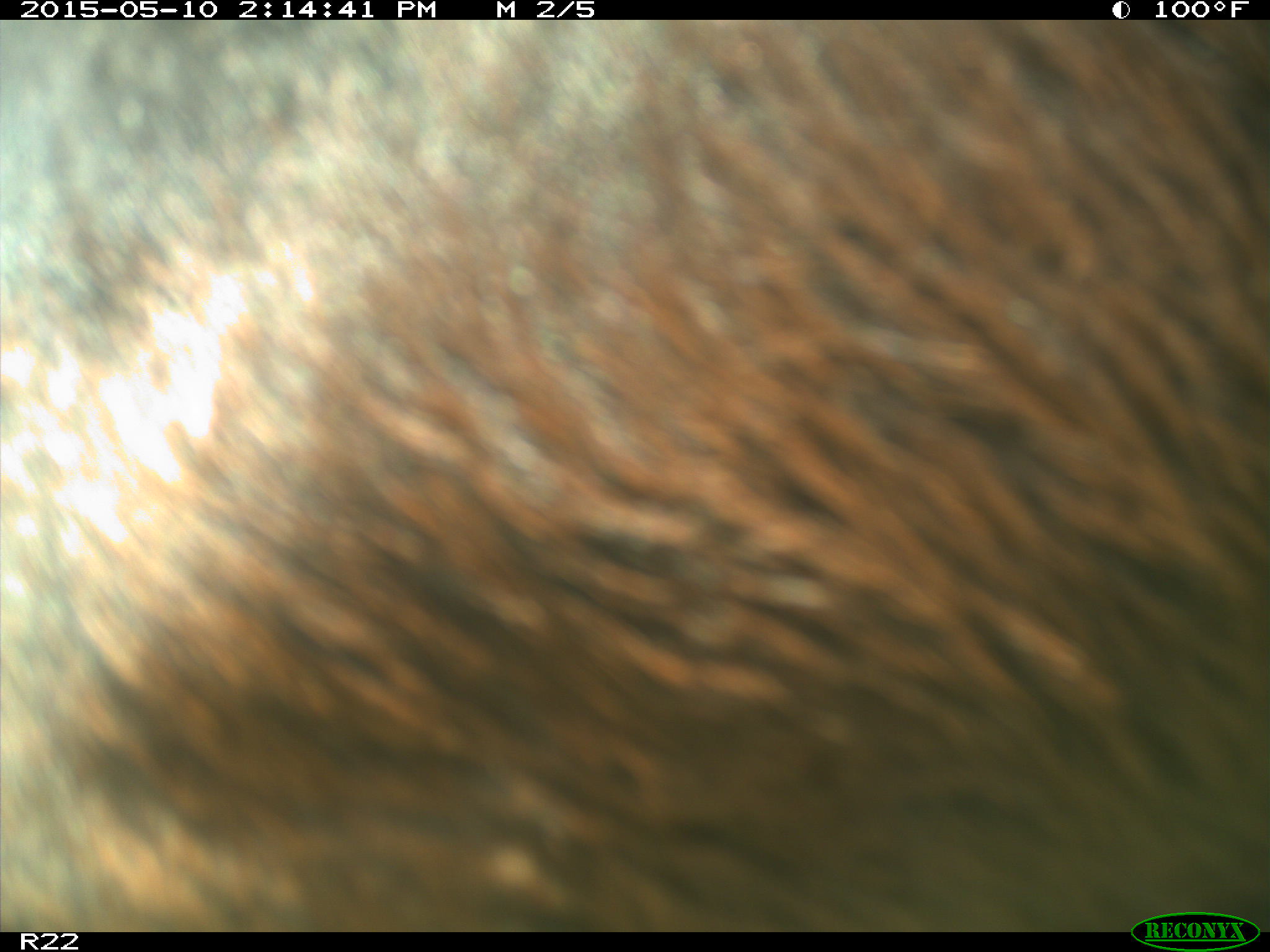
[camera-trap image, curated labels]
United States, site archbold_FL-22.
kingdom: Animalia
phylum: Chordata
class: Mammalia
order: Artiodactyla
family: Bovidae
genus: Bos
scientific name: Bos taurus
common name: domestic cow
Bos taurus (domestic cow).